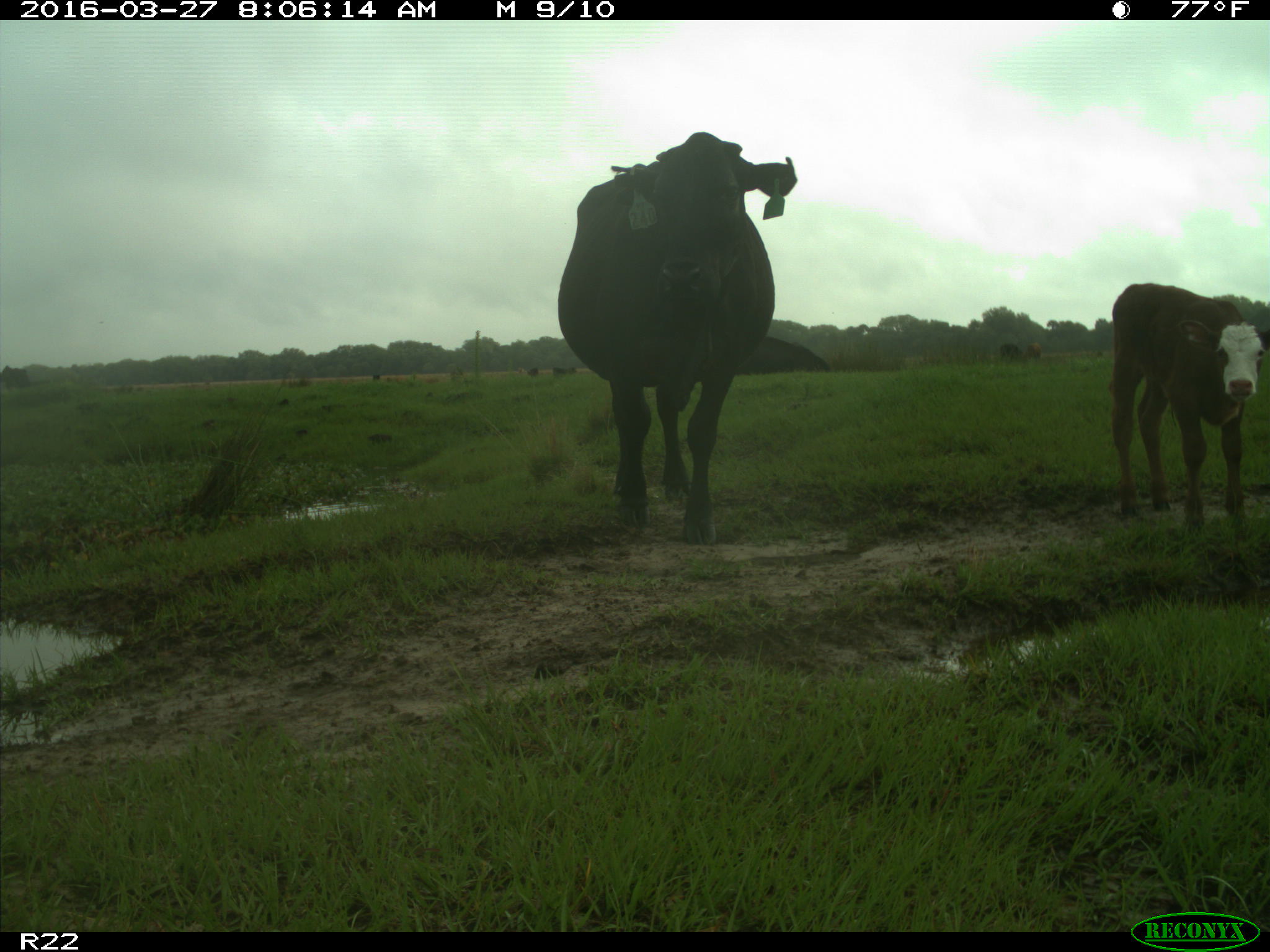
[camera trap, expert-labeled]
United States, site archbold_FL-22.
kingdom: Animalia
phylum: Chordata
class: Mammalia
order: Artiodactyla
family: Bovidae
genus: Bos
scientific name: Bos taurus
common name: domestic cow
Bos taurus (domestic cow).